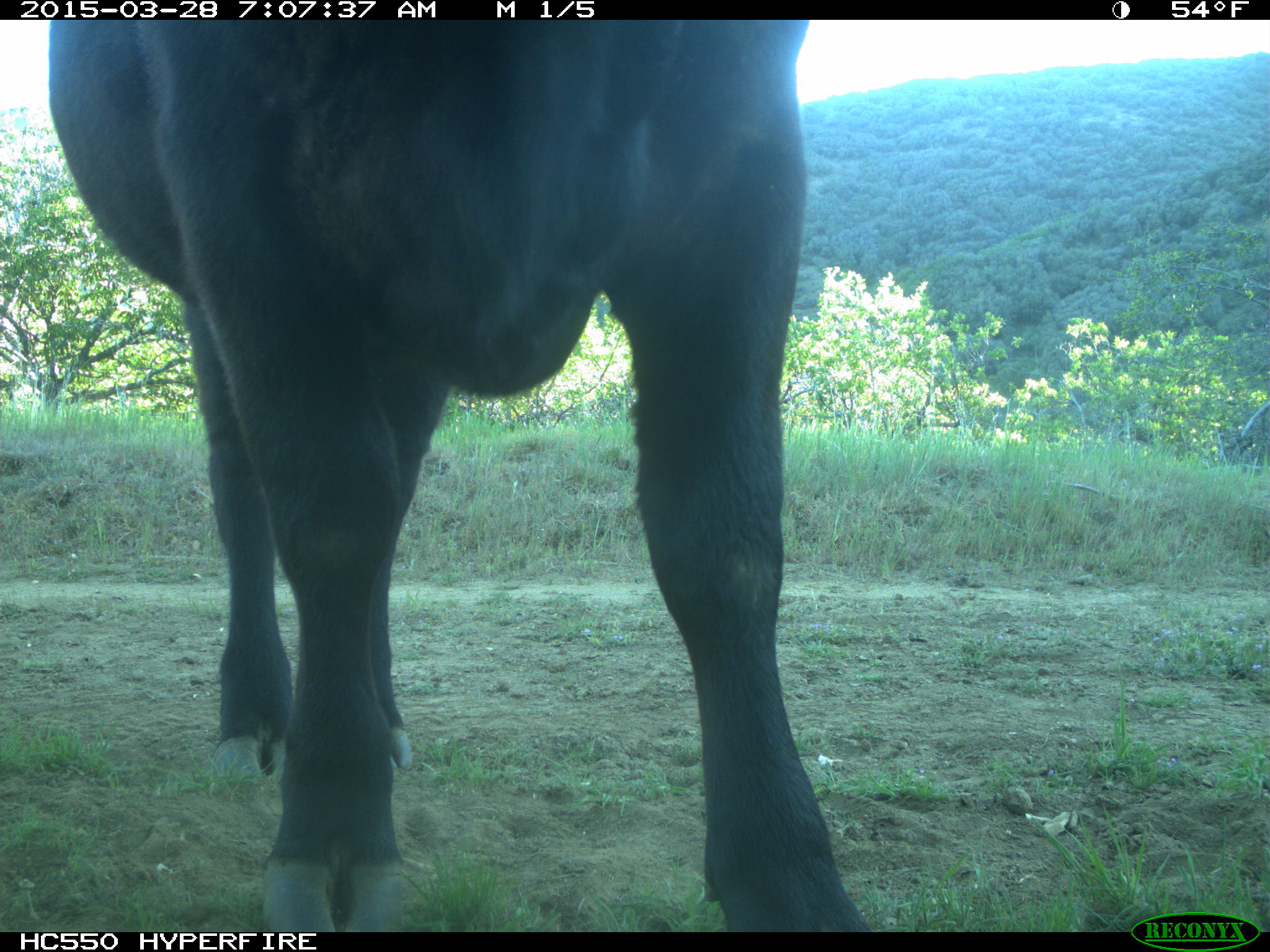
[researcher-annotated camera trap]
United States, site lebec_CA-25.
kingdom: Animalia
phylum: Chordata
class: Mammalia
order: Artiodactyla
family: Bovidae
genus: Bos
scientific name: Bos taurus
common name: domestic cow